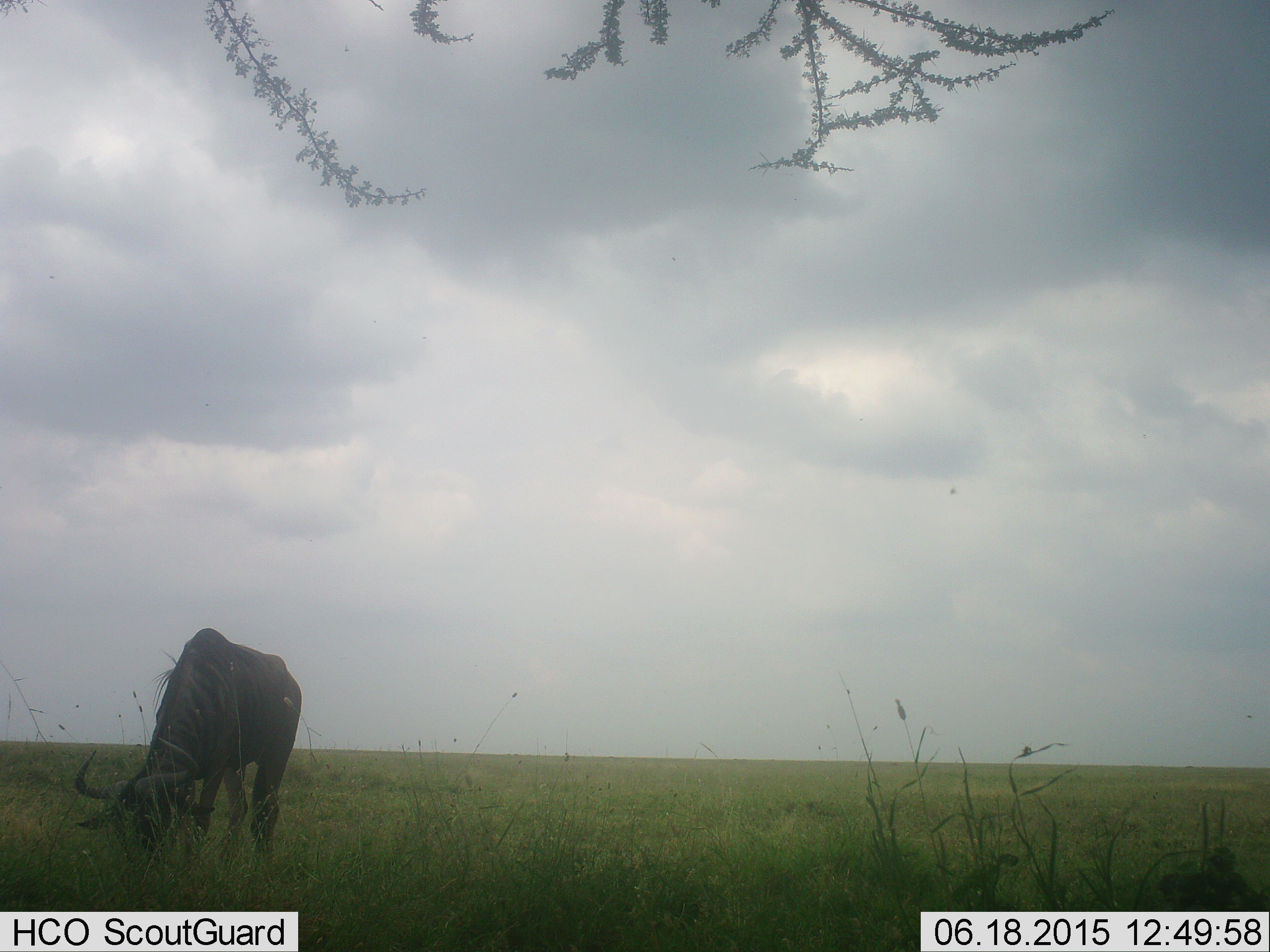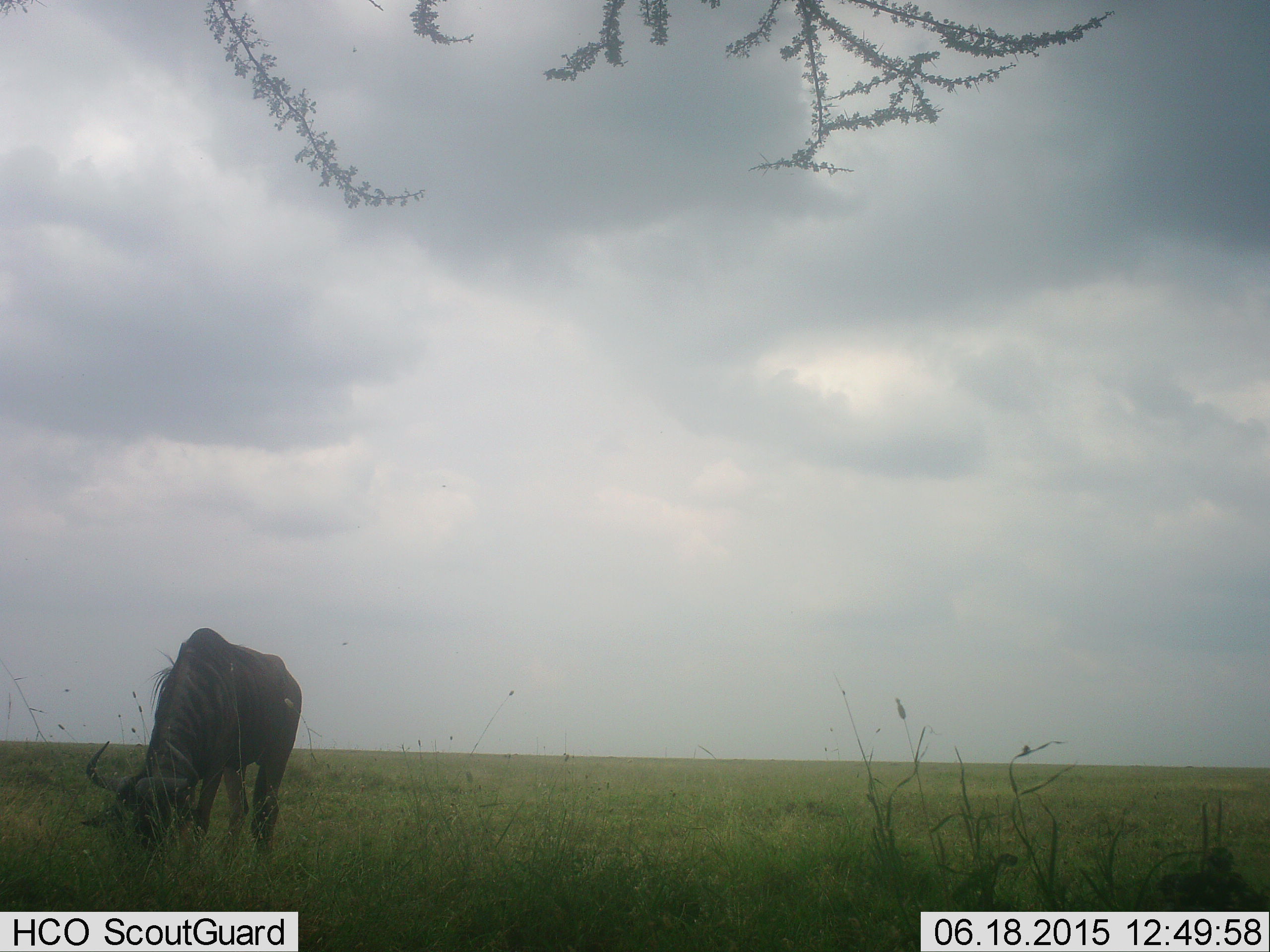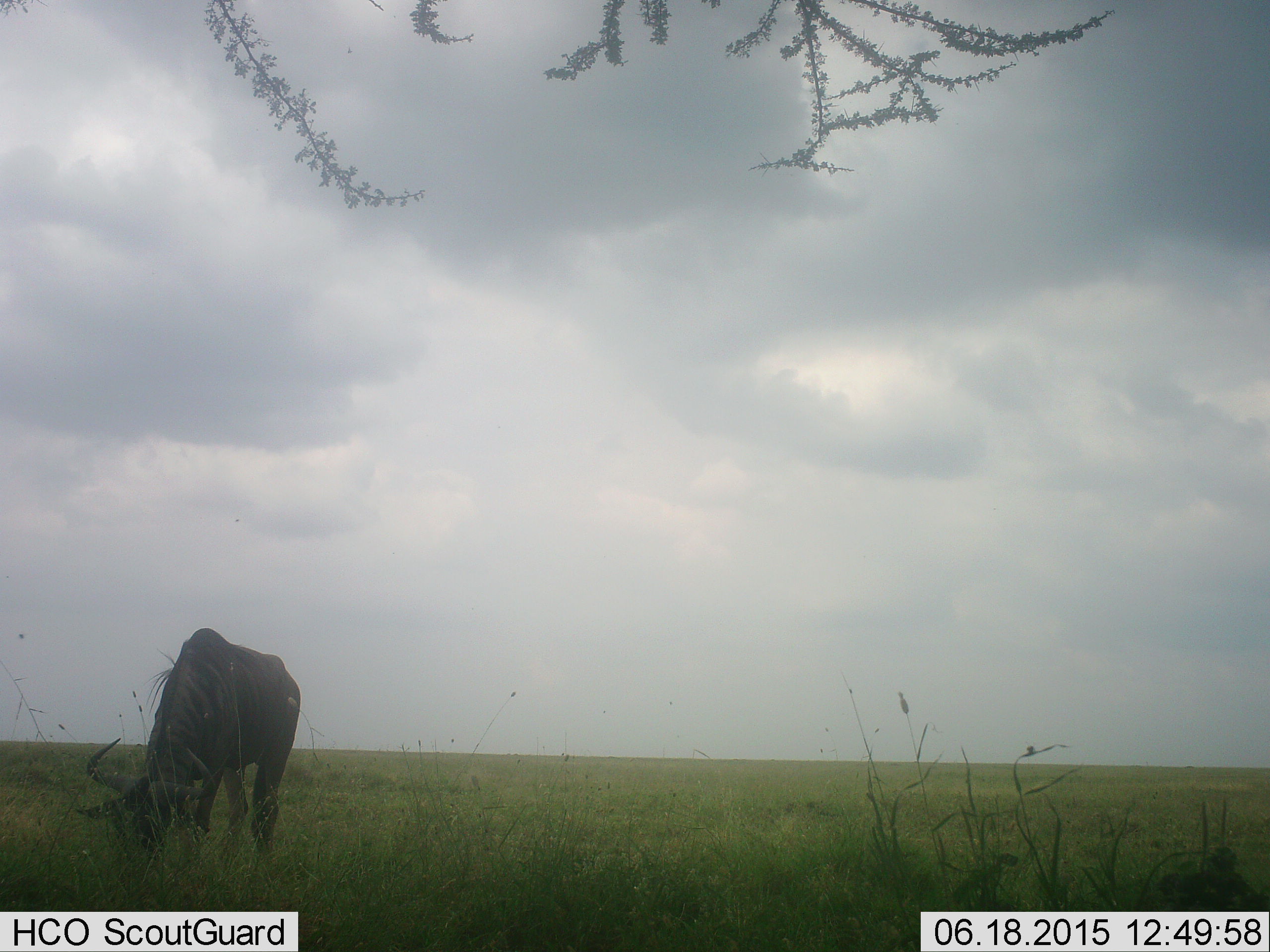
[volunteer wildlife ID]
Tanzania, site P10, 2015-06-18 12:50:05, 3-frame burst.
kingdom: Animalia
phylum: Chordata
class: Mammalia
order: Artiodactyla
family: Bovidae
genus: Connochaetes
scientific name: Connochaetes taurinus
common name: blue wildebeest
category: wildebeest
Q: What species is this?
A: Wildebeest (blue wildebeest) (Connochaetes taurinus).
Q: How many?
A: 1.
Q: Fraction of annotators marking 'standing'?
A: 20%.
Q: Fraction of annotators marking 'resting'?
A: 0%.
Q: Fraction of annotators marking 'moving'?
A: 10%.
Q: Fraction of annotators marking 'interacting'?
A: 0%.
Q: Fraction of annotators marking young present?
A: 0%.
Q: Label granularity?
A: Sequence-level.